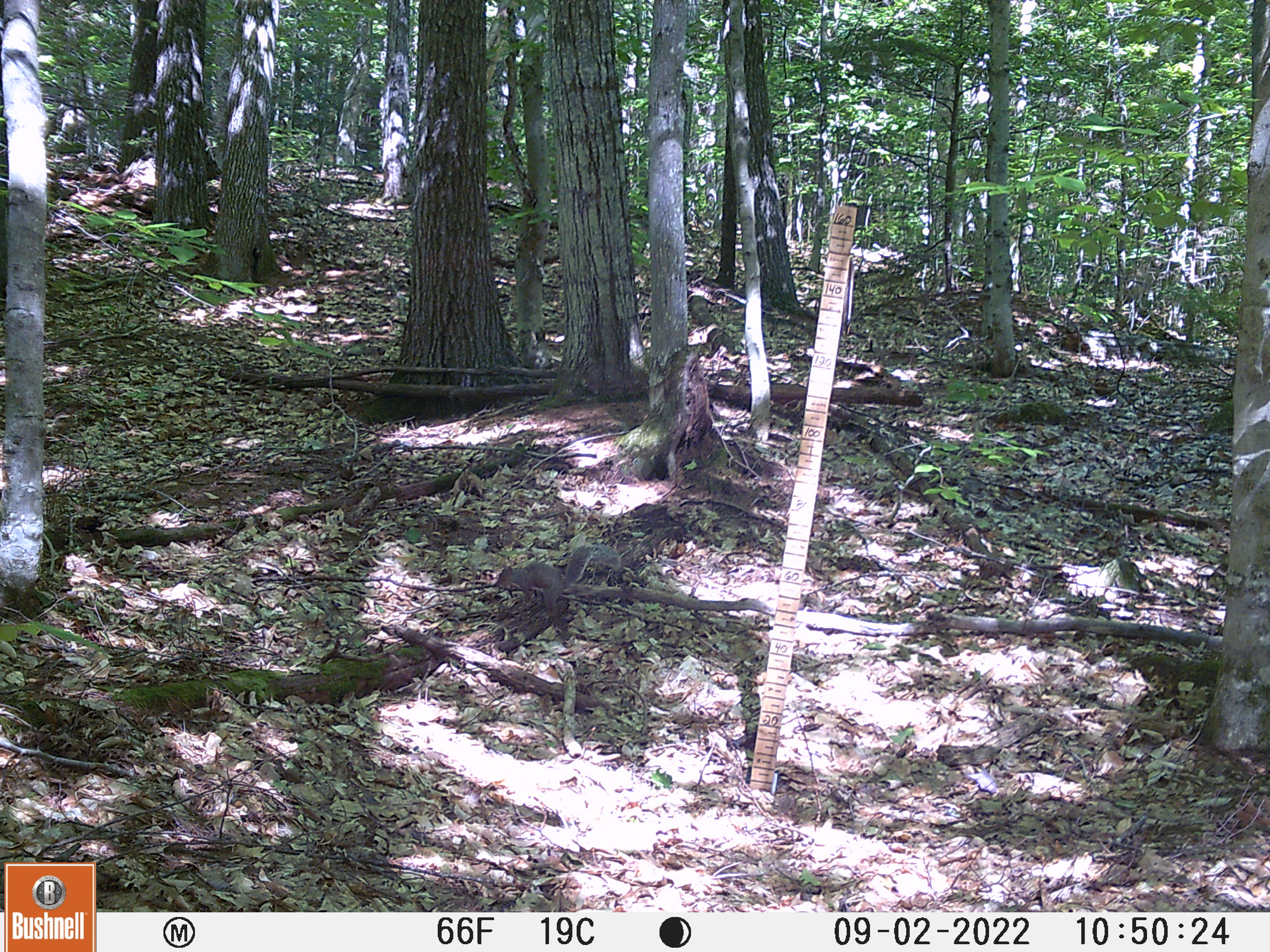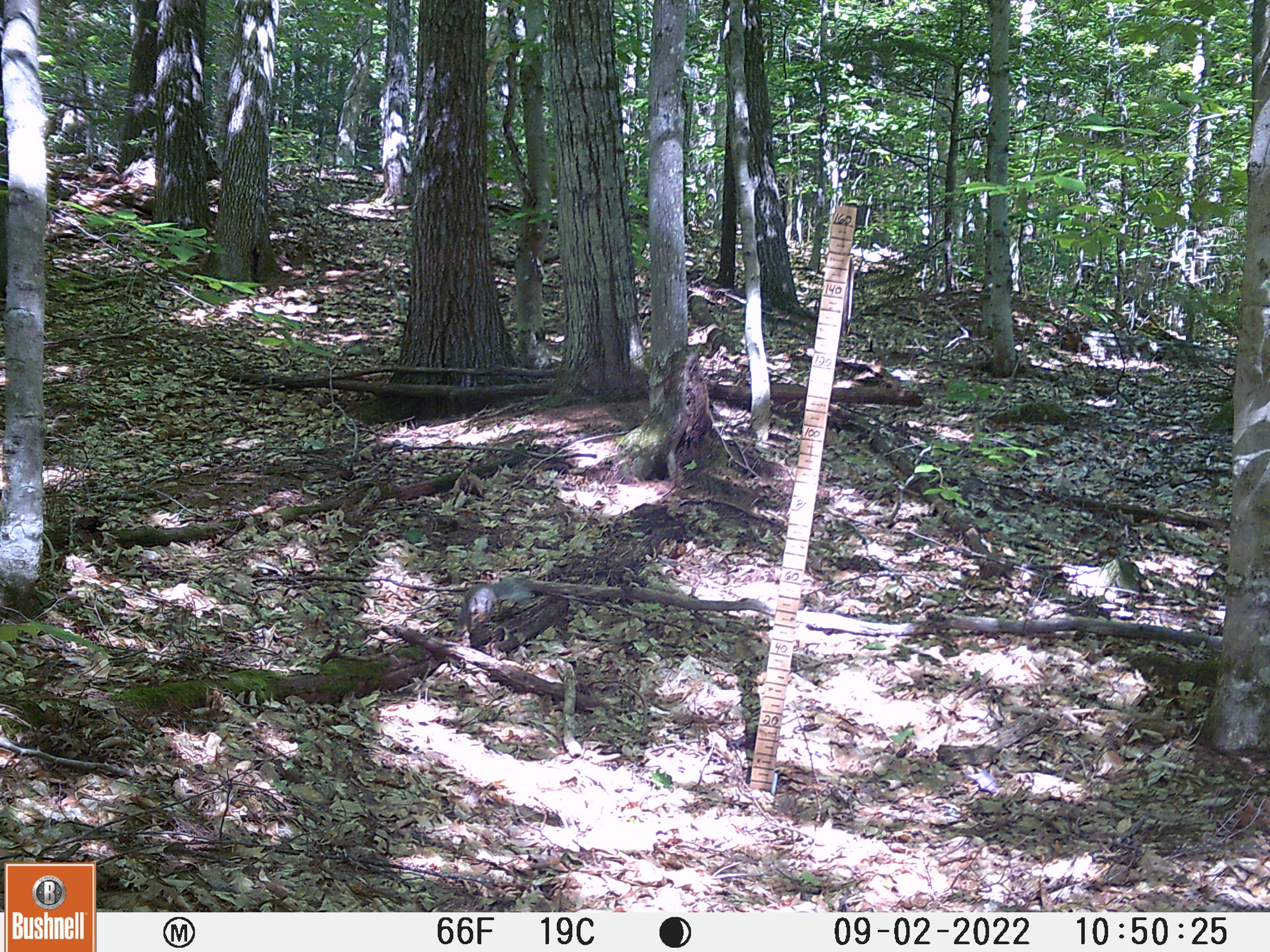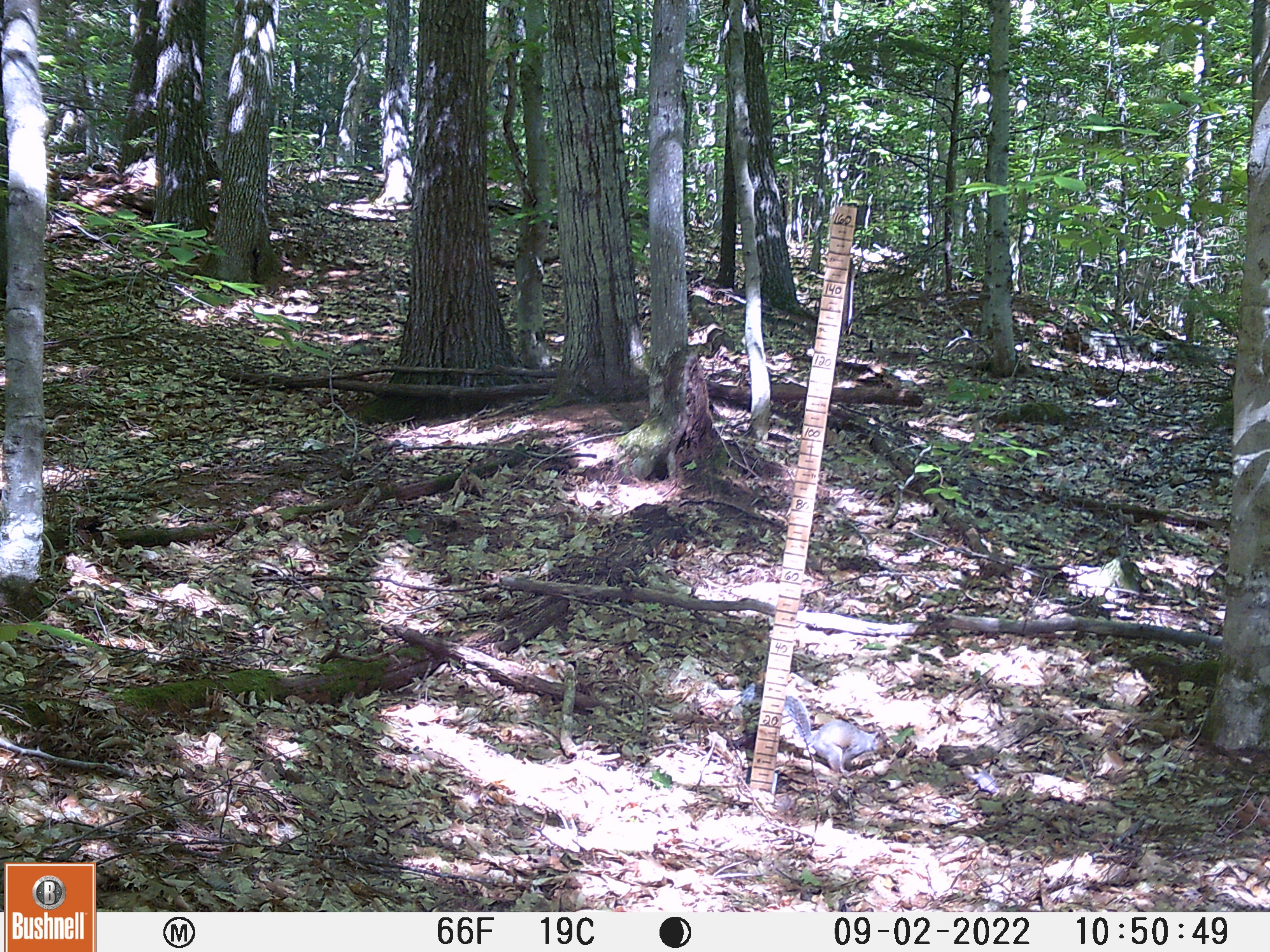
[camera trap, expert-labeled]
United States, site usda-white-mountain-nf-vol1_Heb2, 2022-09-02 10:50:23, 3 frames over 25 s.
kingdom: Animalia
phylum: Chordata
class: Mammalia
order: Rodentia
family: Sciuridae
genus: Sciurus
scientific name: Sciurus carolinensis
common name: gray squirrel